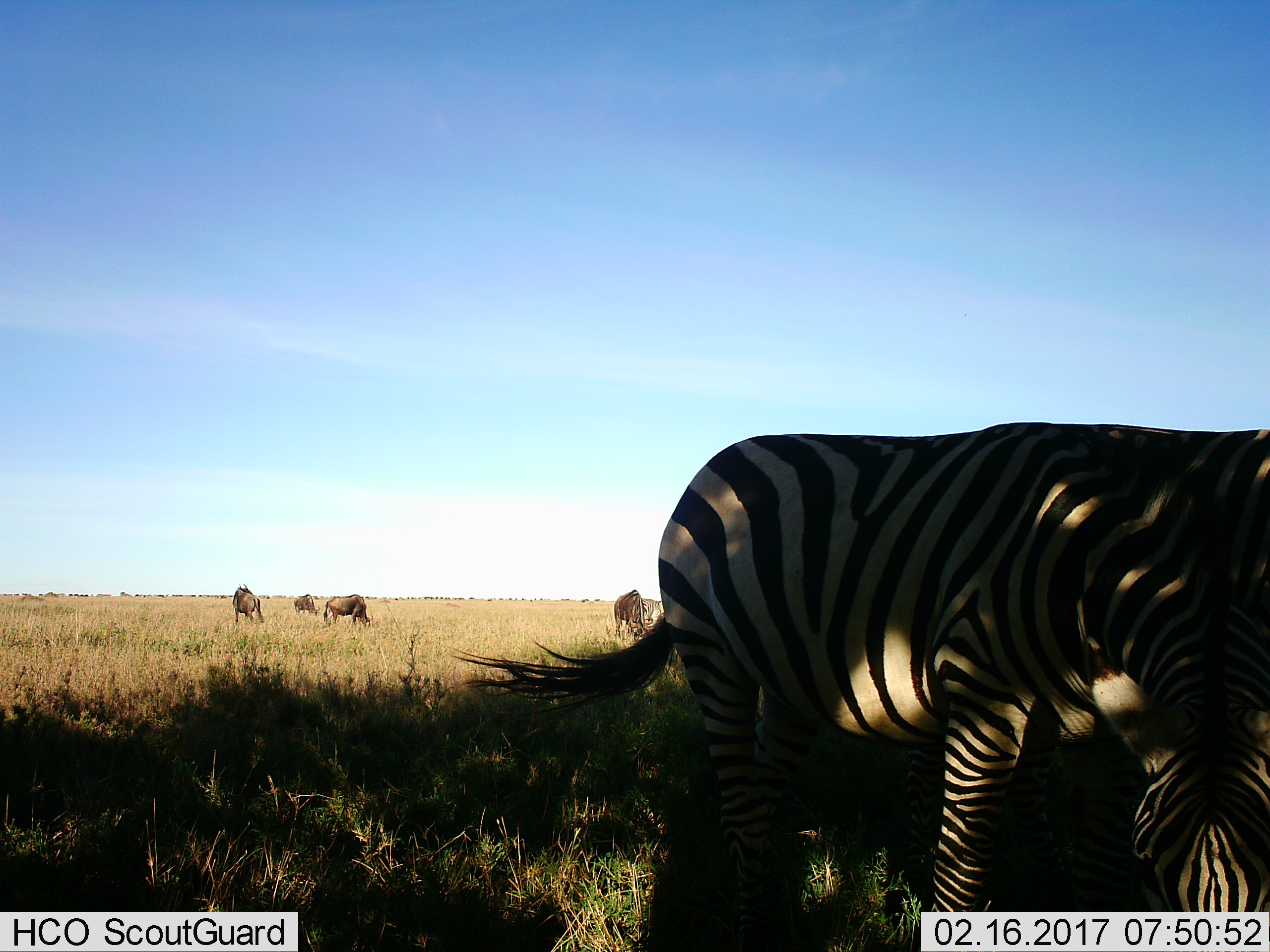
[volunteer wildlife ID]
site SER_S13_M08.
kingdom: Animalia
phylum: Chordata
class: Mammalia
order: Artiodactyla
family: Bovidae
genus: Connochaetes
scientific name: Connochaetes taurinus taurinus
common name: blue wildebeest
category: wildebeestblue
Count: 4.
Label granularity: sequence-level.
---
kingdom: Animalia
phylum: Chordata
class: Mammalia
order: Perissodactyla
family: Equidae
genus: Equus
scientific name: Equus quagga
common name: plains zebra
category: zebraplains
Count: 2.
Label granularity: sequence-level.